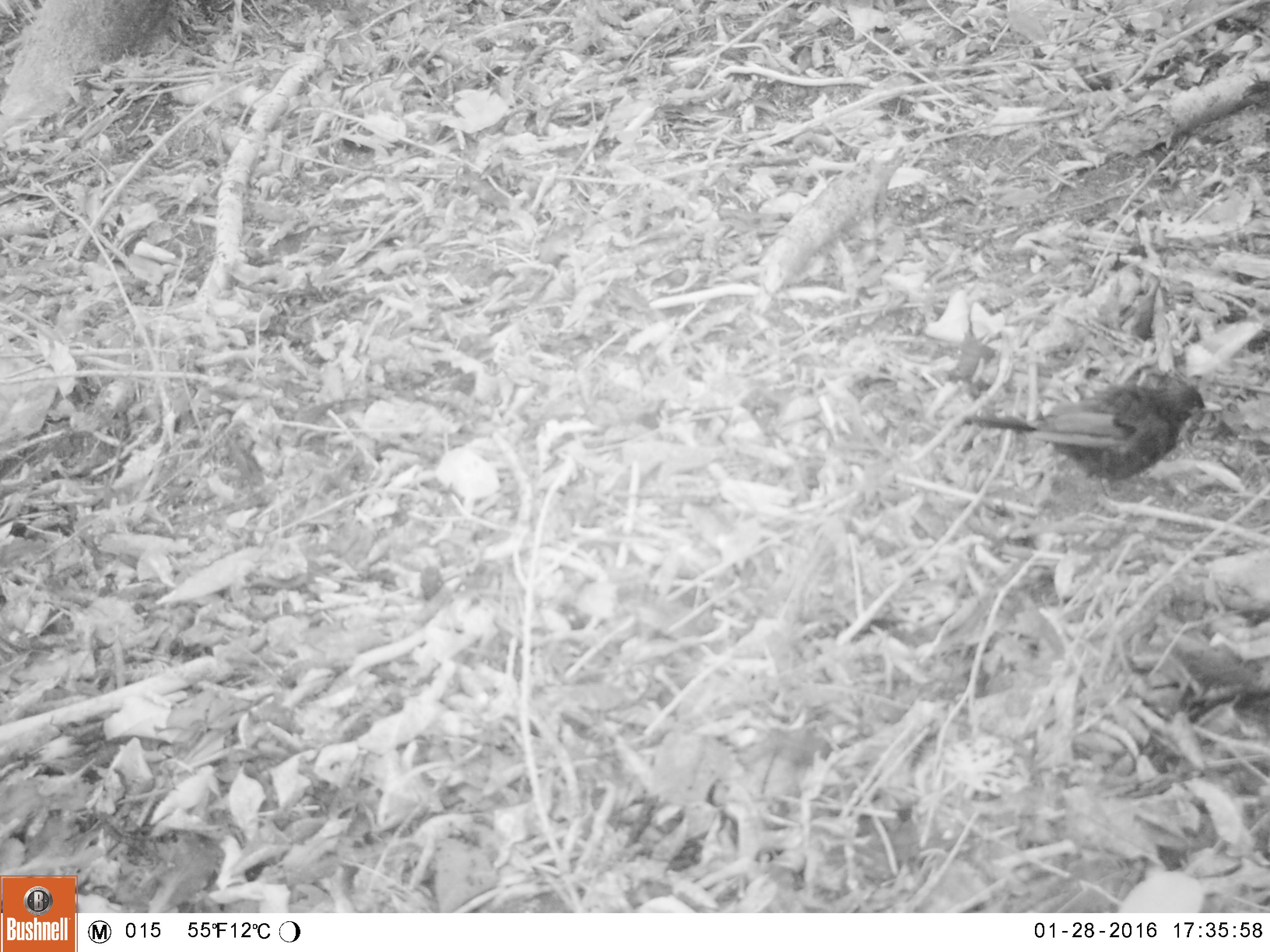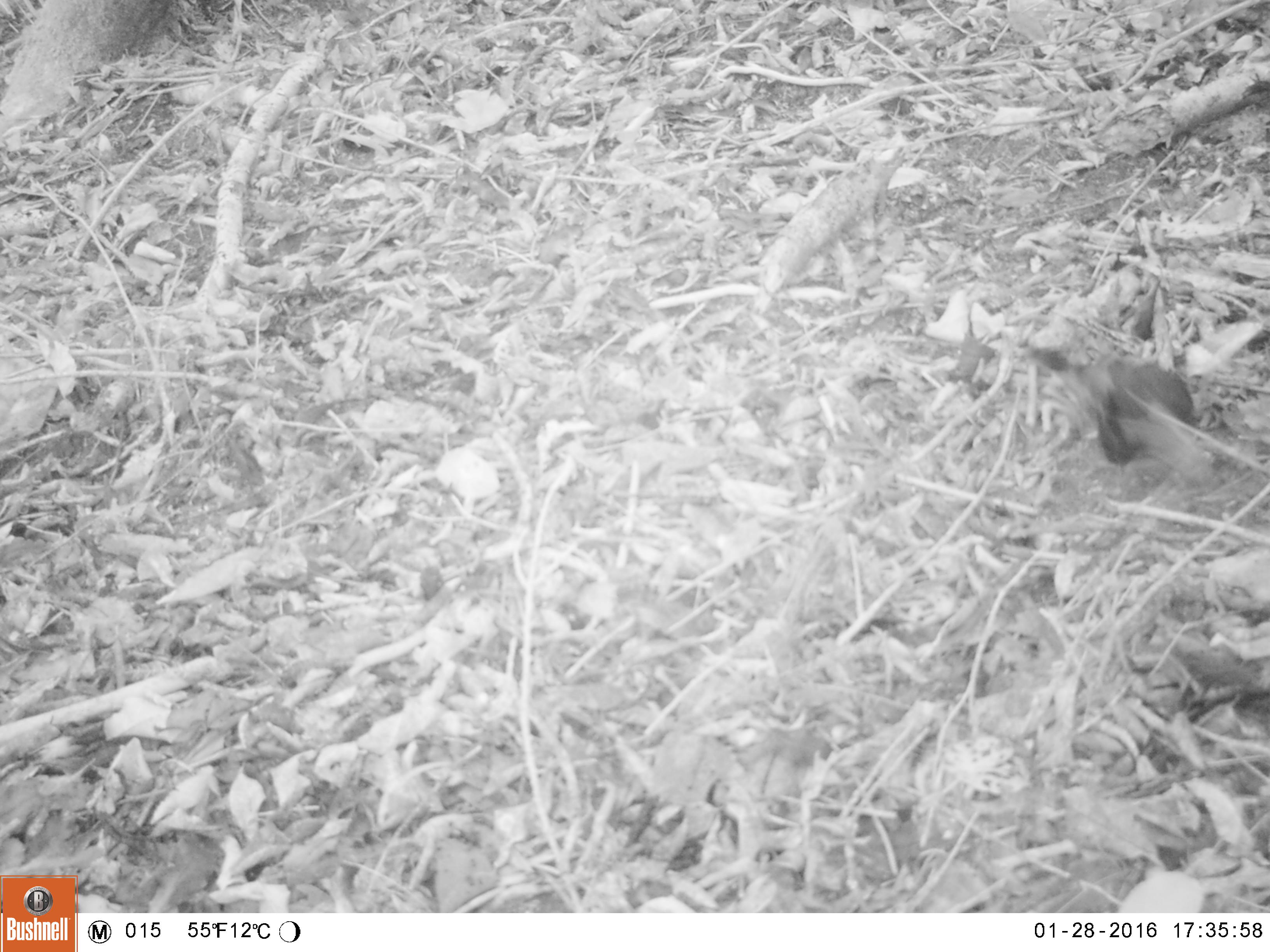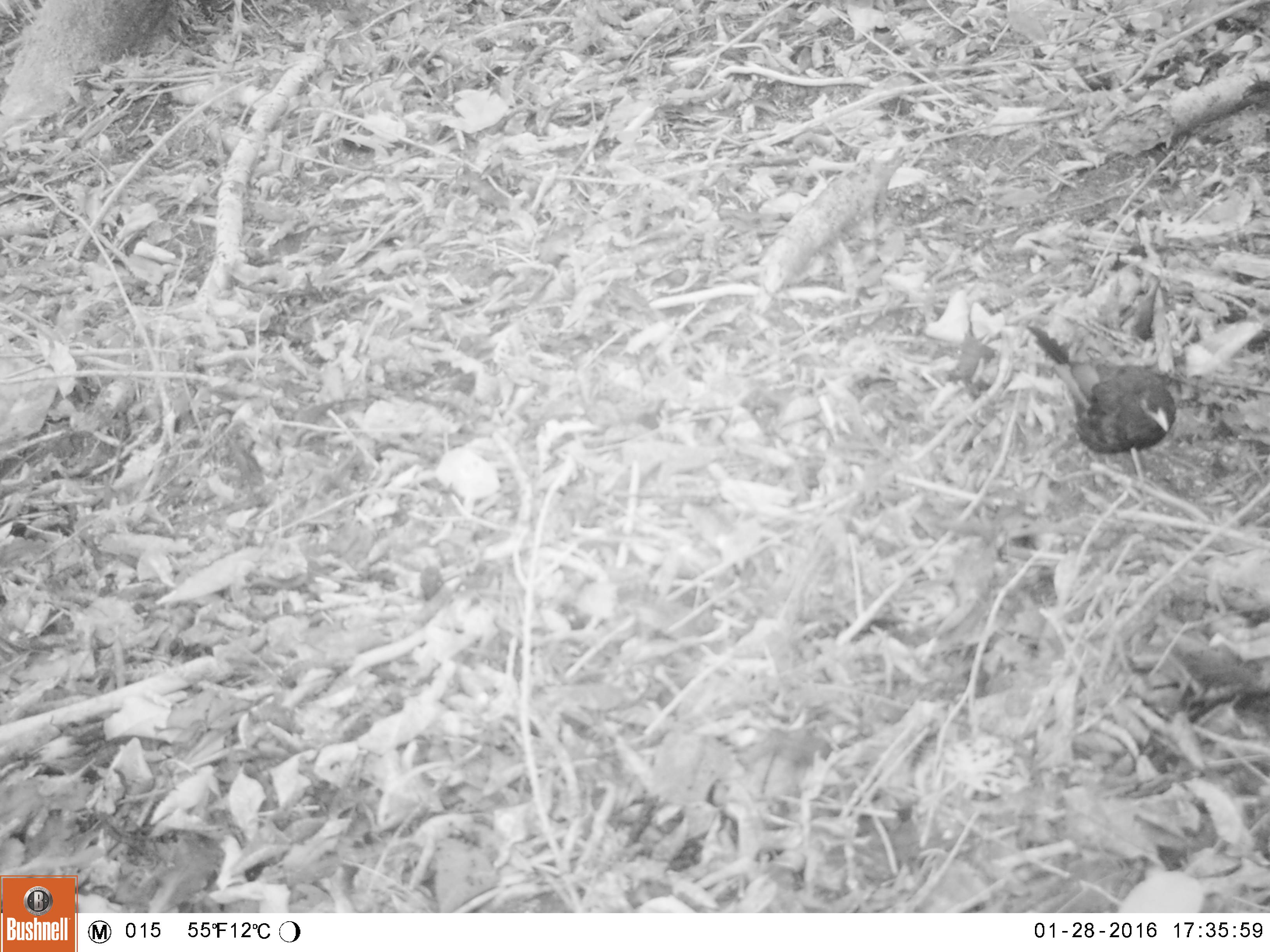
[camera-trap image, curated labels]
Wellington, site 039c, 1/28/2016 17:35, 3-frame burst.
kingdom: Animalia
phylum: Chordata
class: Aves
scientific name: Aves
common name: bird